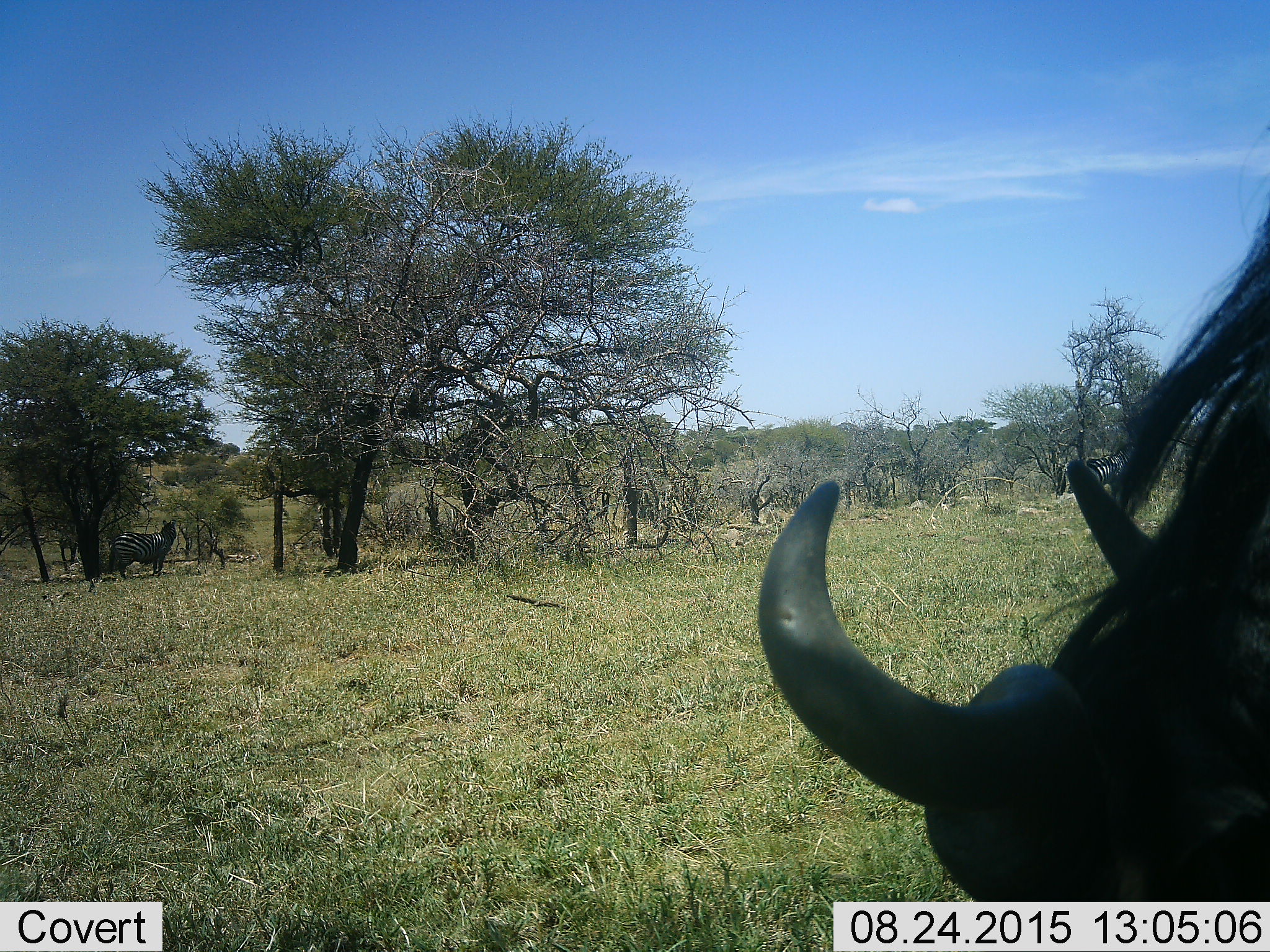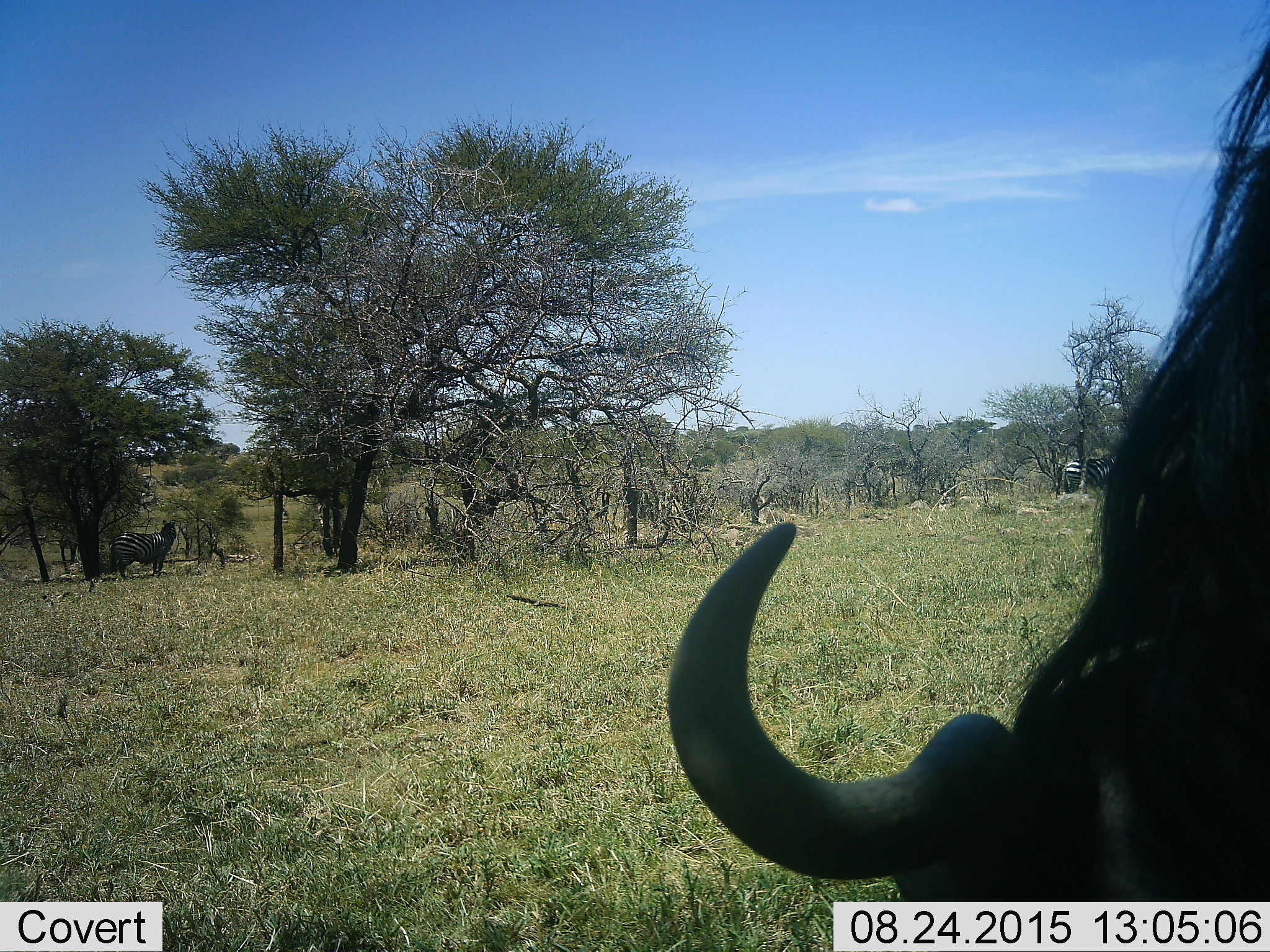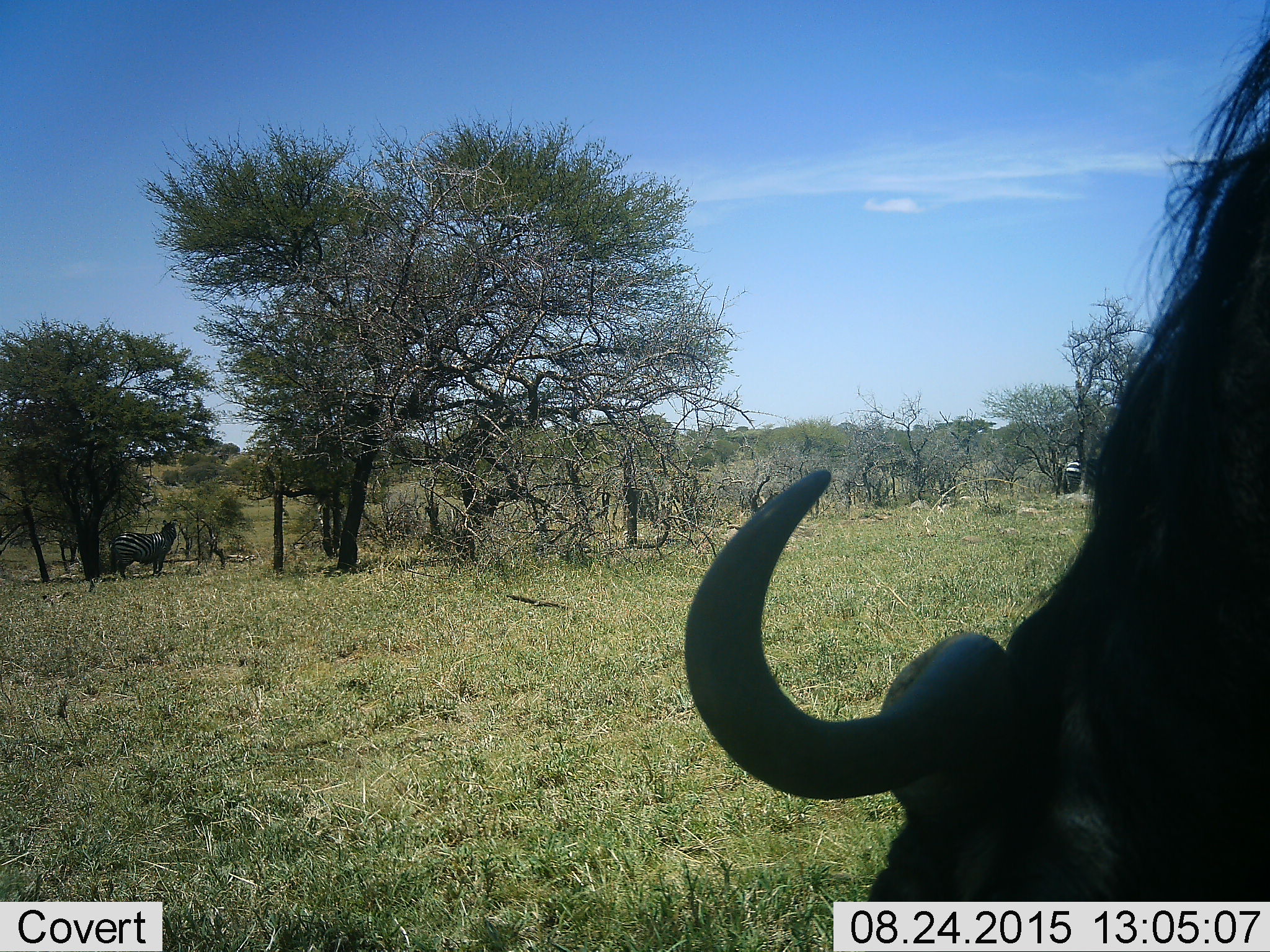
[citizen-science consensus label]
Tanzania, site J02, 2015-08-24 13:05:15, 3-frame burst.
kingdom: Animalia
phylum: Chordata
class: Mammalia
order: Artiodactyla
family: Bovidae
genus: Connochaetes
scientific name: Connochaetes taurinus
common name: blue wildebeest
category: wildebeest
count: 1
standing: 67%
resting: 0%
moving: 0%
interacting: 11%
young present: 0%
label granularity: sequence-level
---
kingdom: Animalia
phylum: Chordata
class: Mammalia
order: Perissodactyla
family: Equidae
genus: Equus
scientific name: Equus quagga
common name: plains zebra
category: zebra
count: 2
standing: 91%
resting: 9%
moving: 9%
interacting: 0%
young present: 0%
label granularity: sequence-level